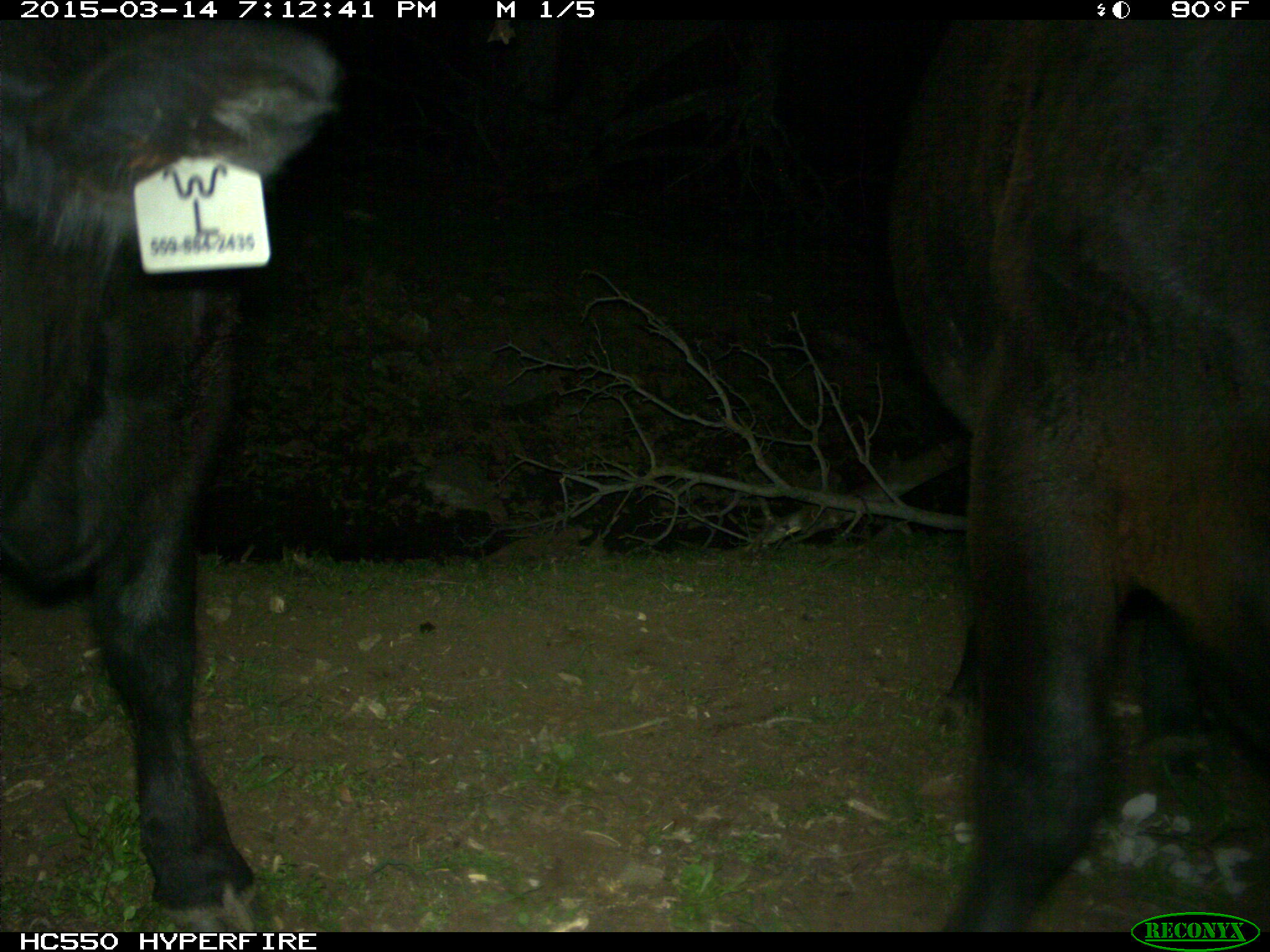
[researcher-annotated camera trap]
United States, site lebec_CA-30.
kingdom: Animalia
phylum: Chordata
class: Mammalia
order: Artiodactyla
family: Bovidae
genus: Bos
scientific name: Bos taurus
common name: domestic cow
Bos taurus (domestic cow).